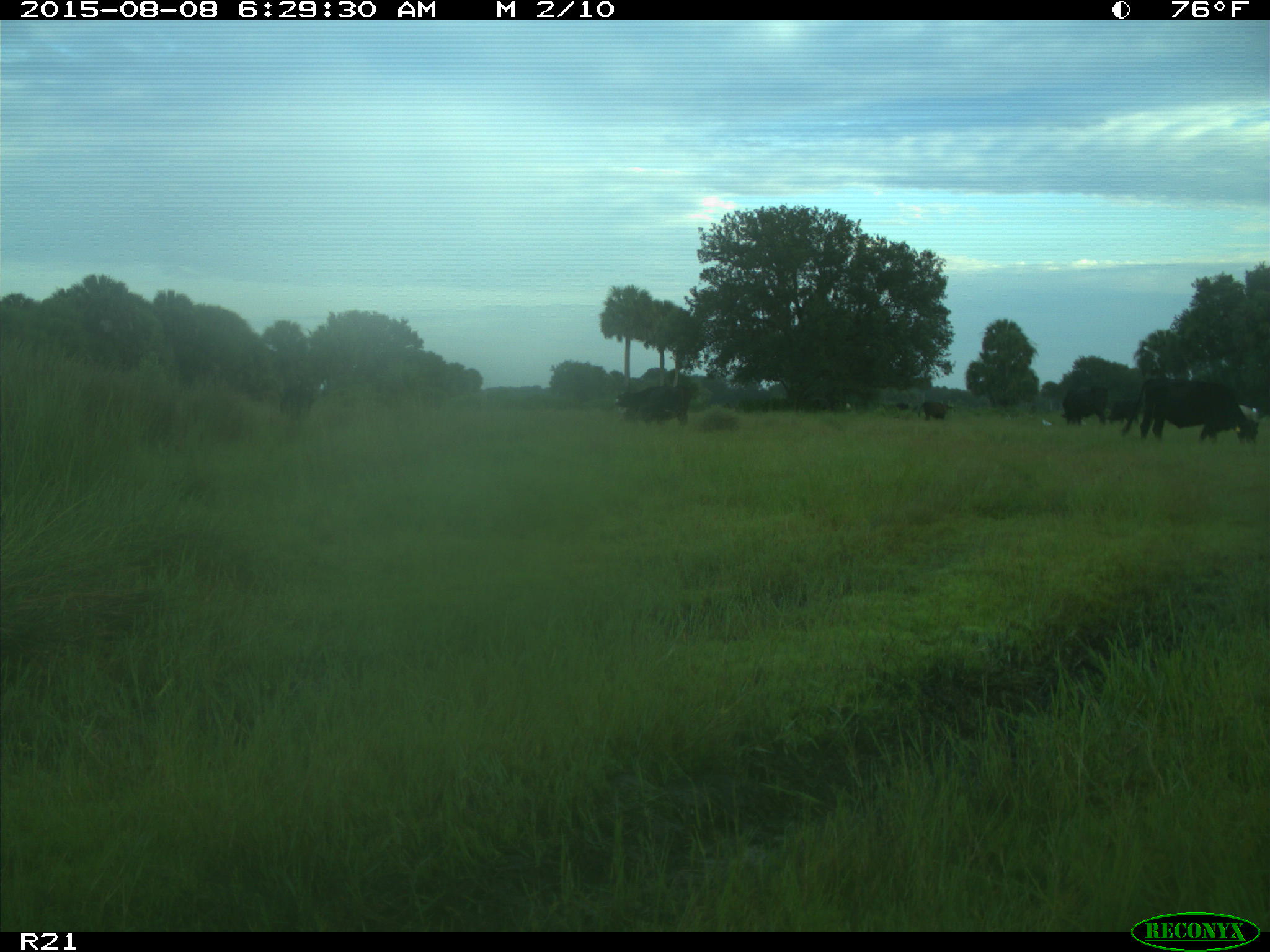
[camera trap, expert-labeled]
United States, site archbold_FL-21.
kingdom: Animalia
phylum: Chordata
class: Mammalia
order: Artiodactyla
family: Bovidae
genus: Bos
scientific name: Bos taurus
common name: domestic cow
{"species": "Bos taurus (domestic cow)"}